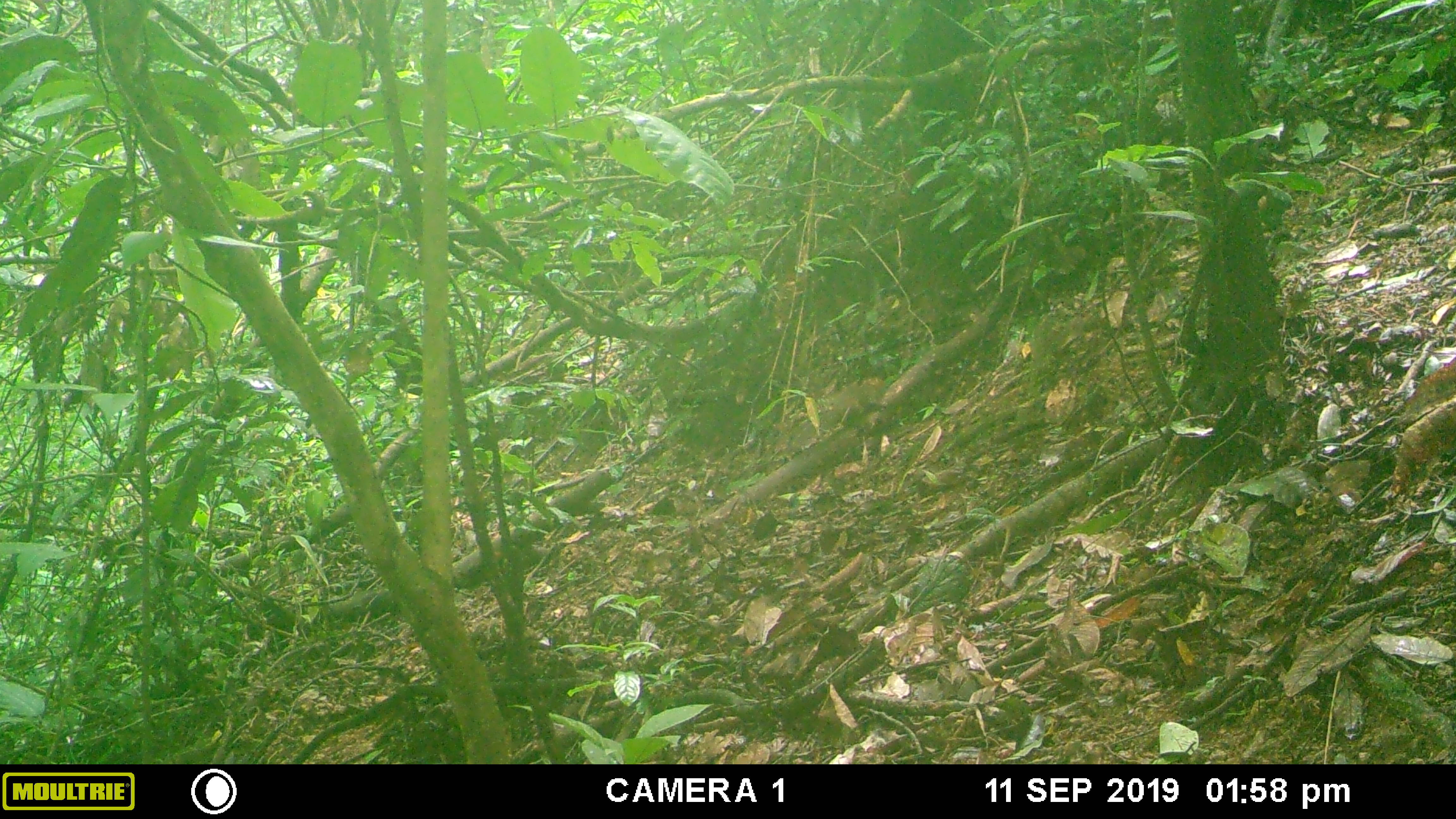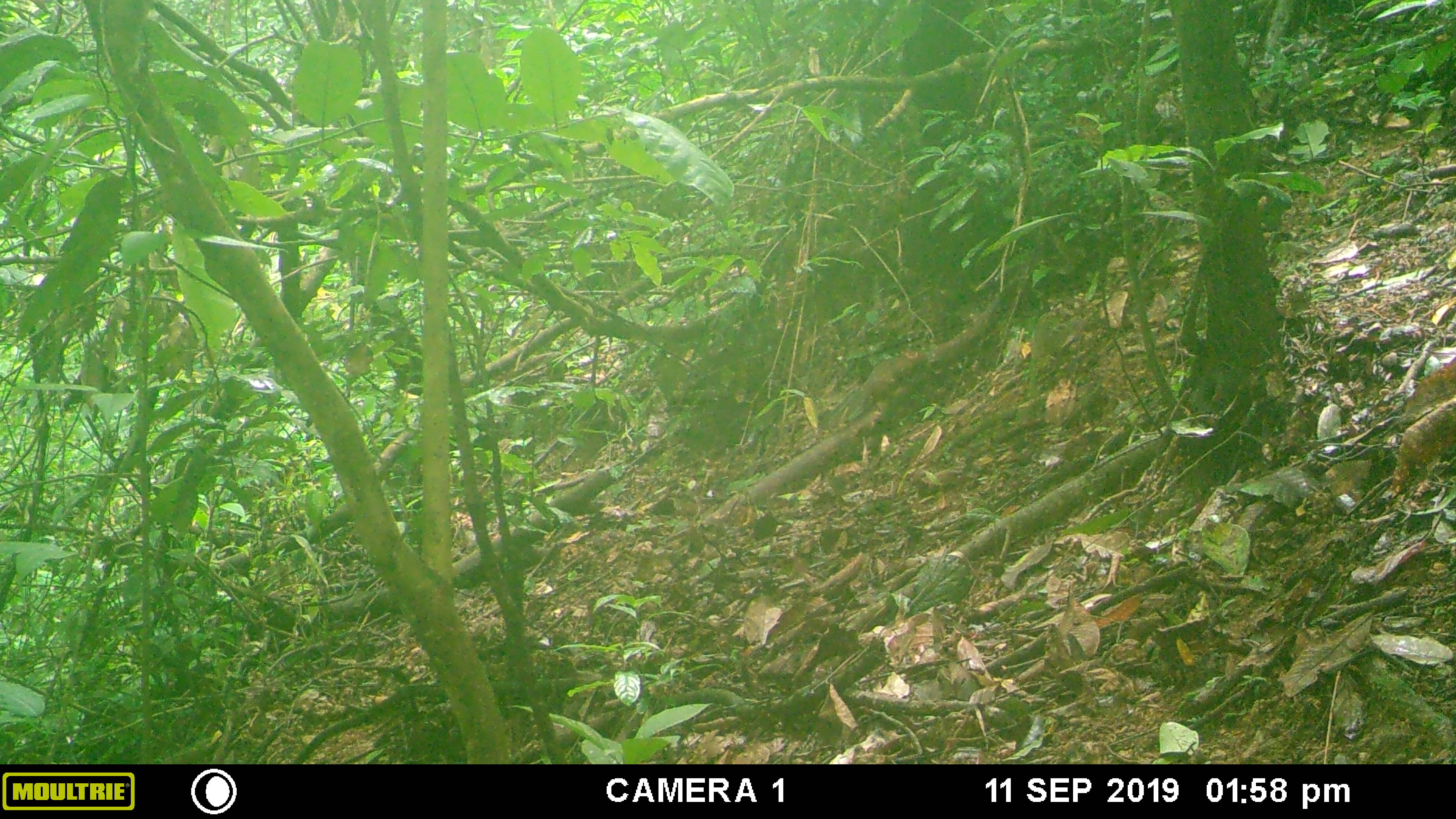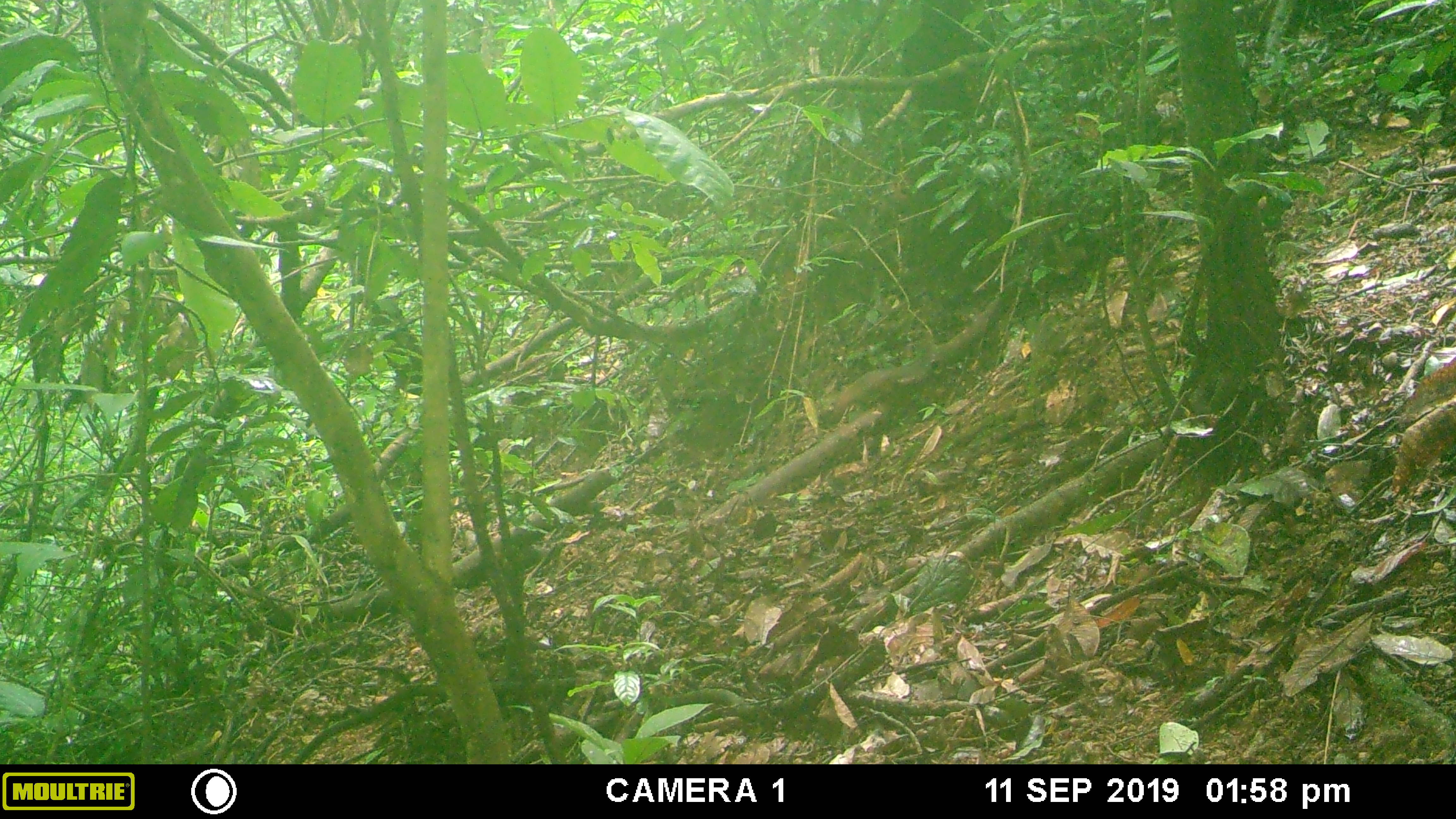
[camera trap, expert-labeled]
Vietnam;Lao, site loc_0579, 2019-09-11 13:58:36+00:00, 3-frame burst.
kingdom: Animalia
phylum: Chordata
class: Mammalia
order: Rodentia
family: Sciuridae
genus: Dremomys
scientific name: Dremomys rufigenis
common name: red-cheeked squirrel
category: red cheeked squirrel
Red cheeked squirrel (red-cheeked squirrel) (Dremomys rufigenis). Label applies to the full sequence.